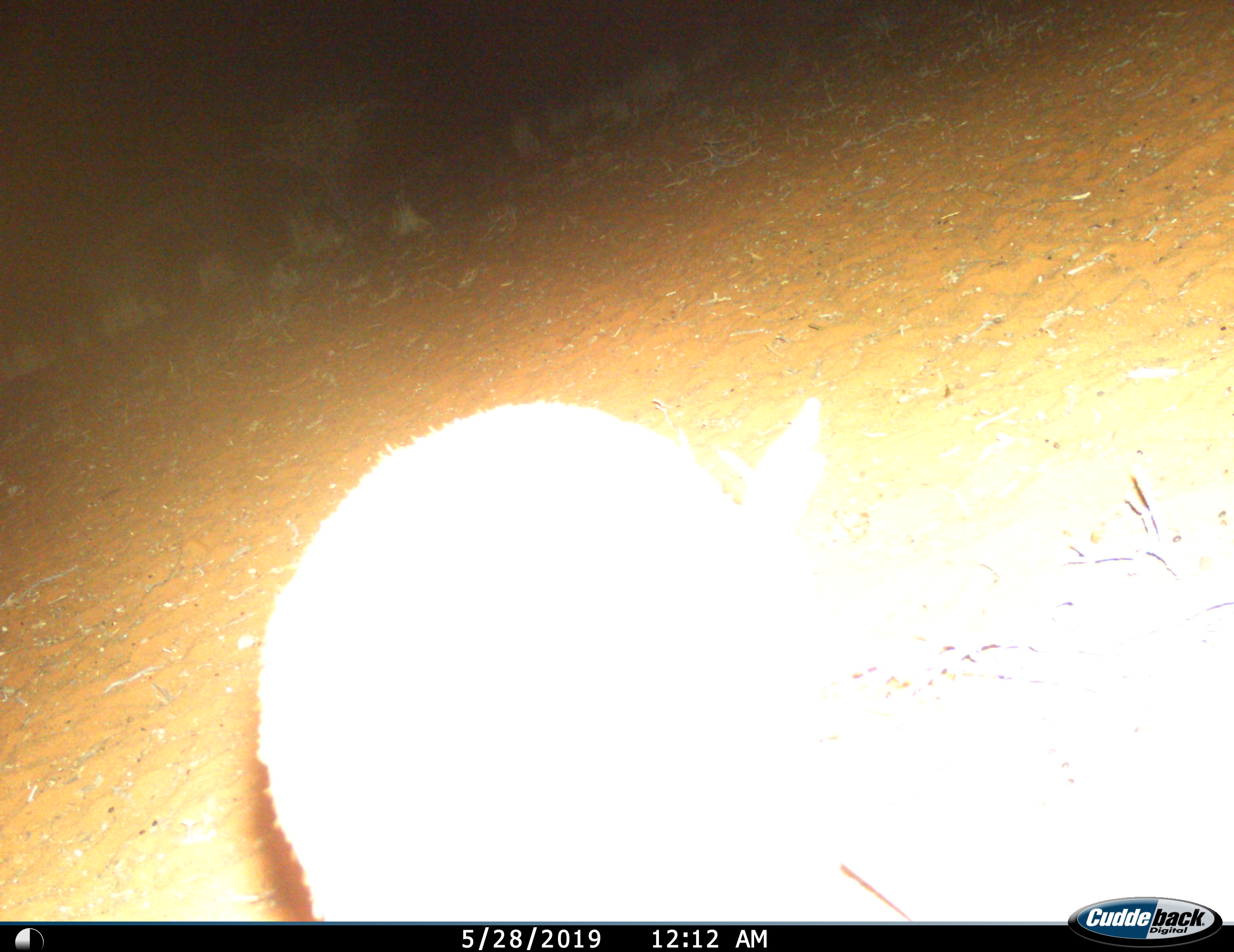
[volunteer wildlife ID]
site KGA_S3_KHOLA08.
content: unidentified animal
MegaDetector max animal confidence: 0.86